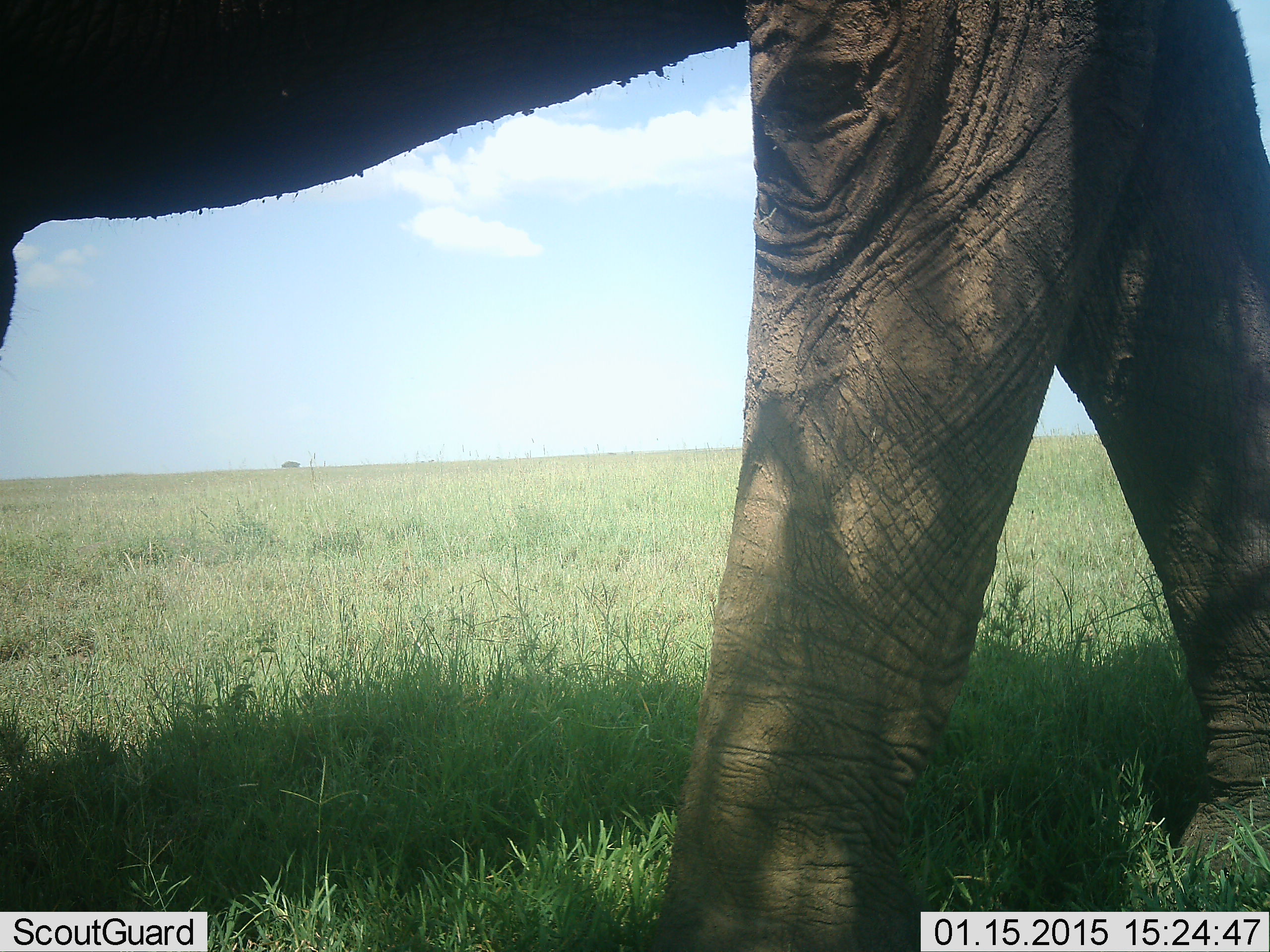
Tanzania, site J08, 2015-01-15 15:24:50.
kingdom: Animalia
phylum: Chordata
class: Mammalia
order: Proboscidea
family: Elephantidae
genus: Loxodonta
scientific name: Loxodonta africana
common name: african bush elephant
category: elephant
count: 1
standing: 50%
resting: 0%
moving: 50%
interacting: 0%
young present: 0%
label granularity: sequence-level